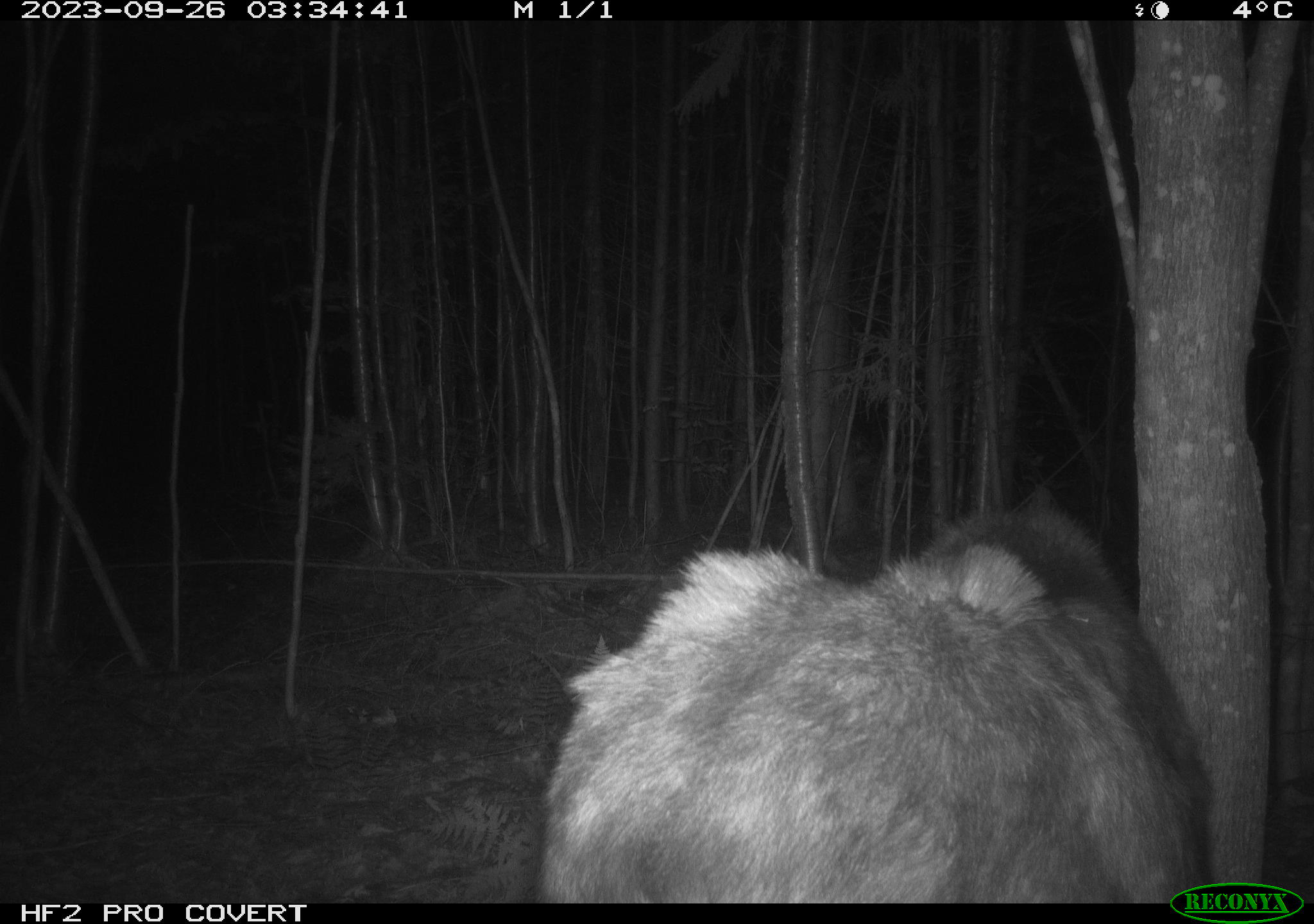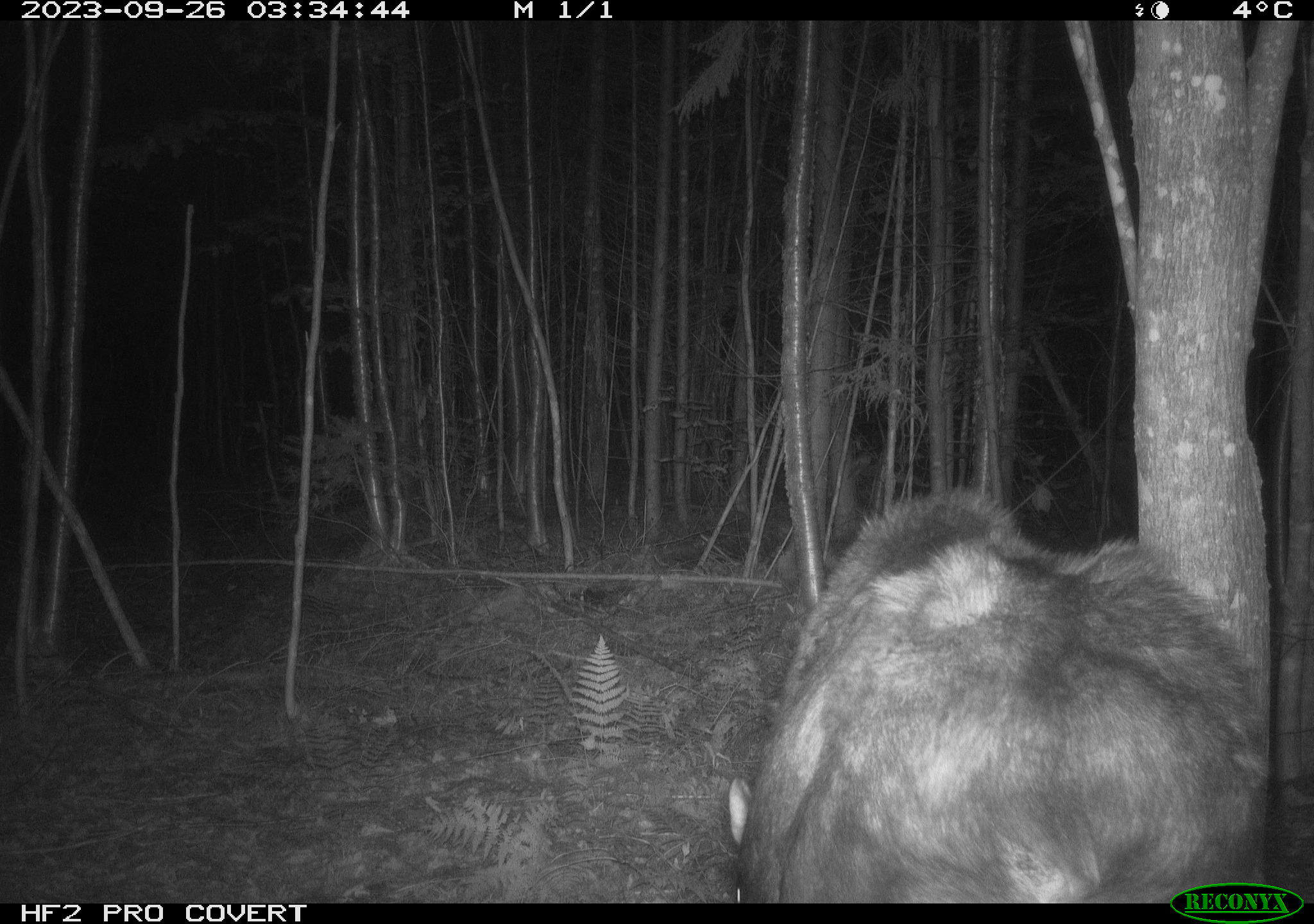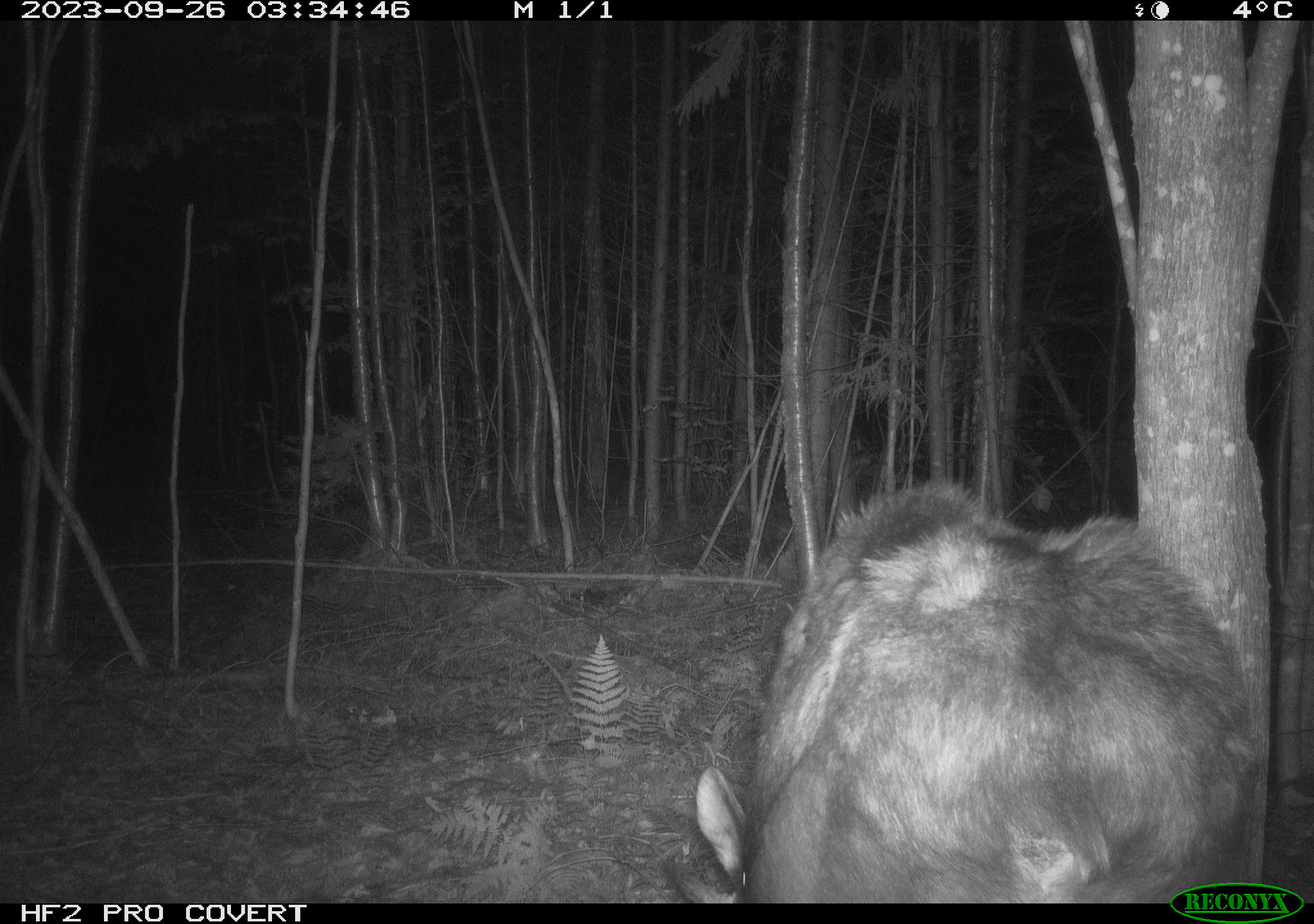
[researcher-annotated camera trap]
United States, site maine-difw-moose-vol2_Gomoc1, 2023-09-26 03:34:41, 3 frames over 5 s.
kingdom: Animalia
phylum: Chordata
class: Mammalia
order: Artiodactyla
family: Cervidae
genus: Alces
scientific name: Alces alces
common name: moose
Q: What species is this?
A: Moose (Alces alces).